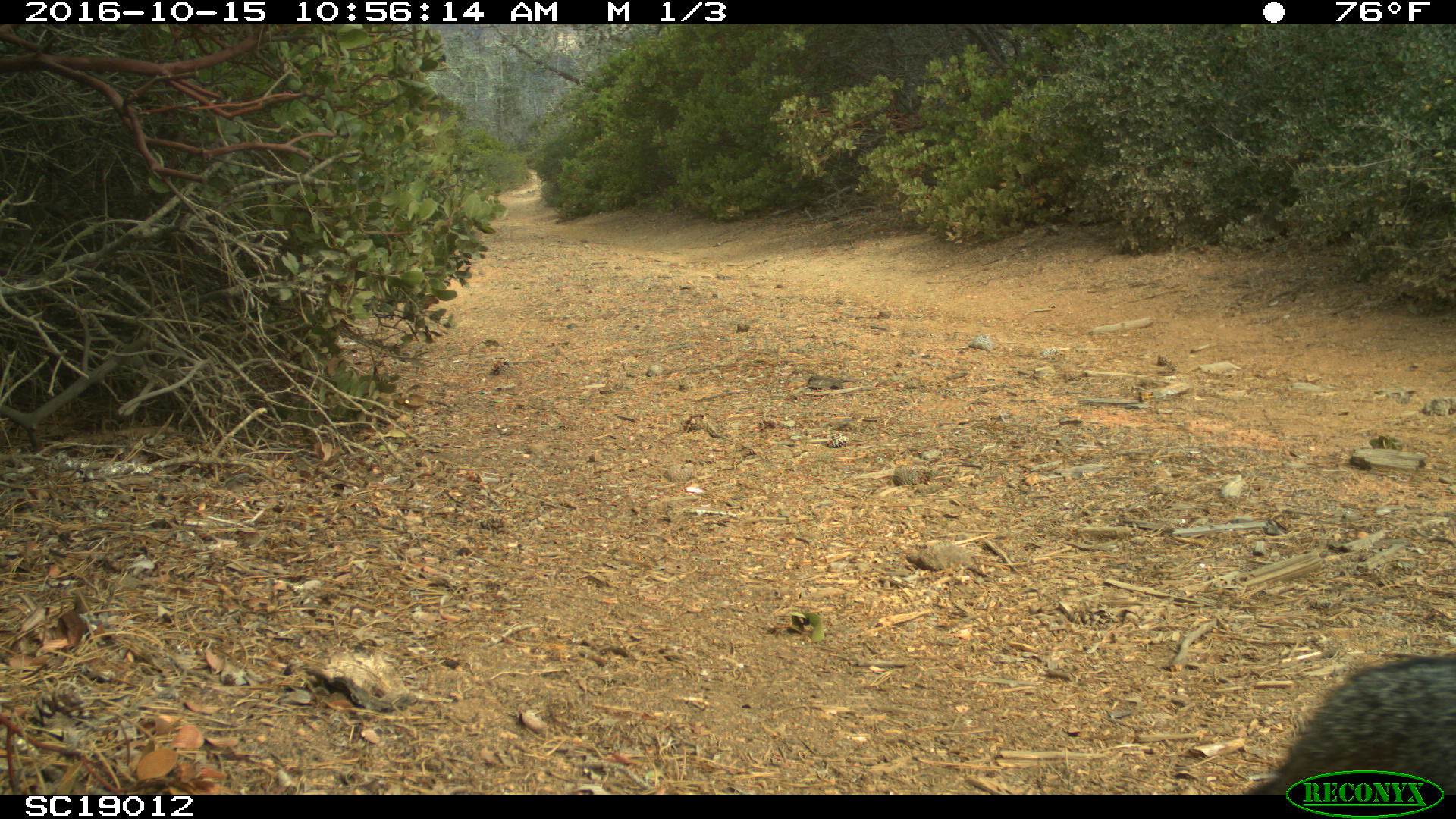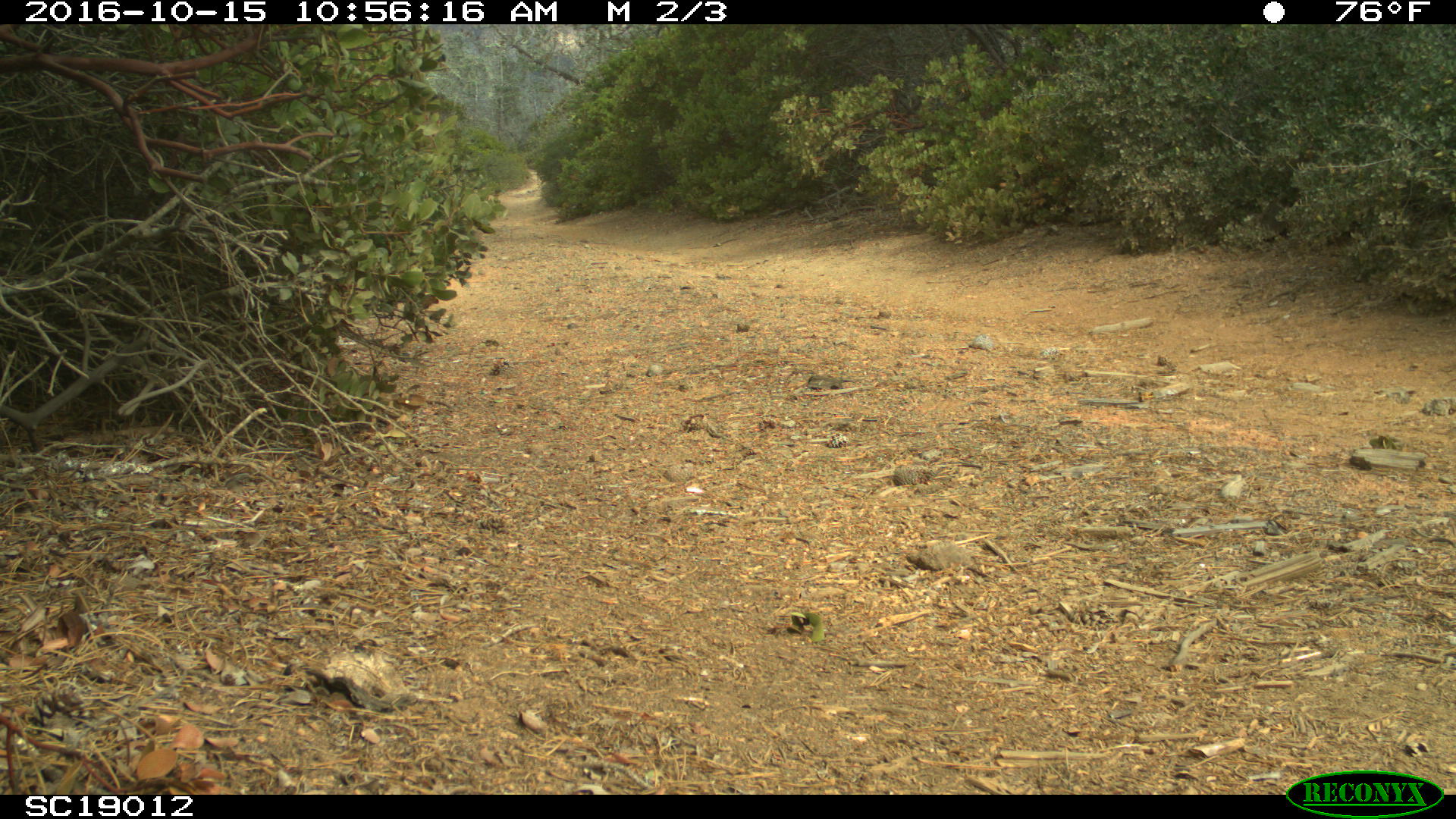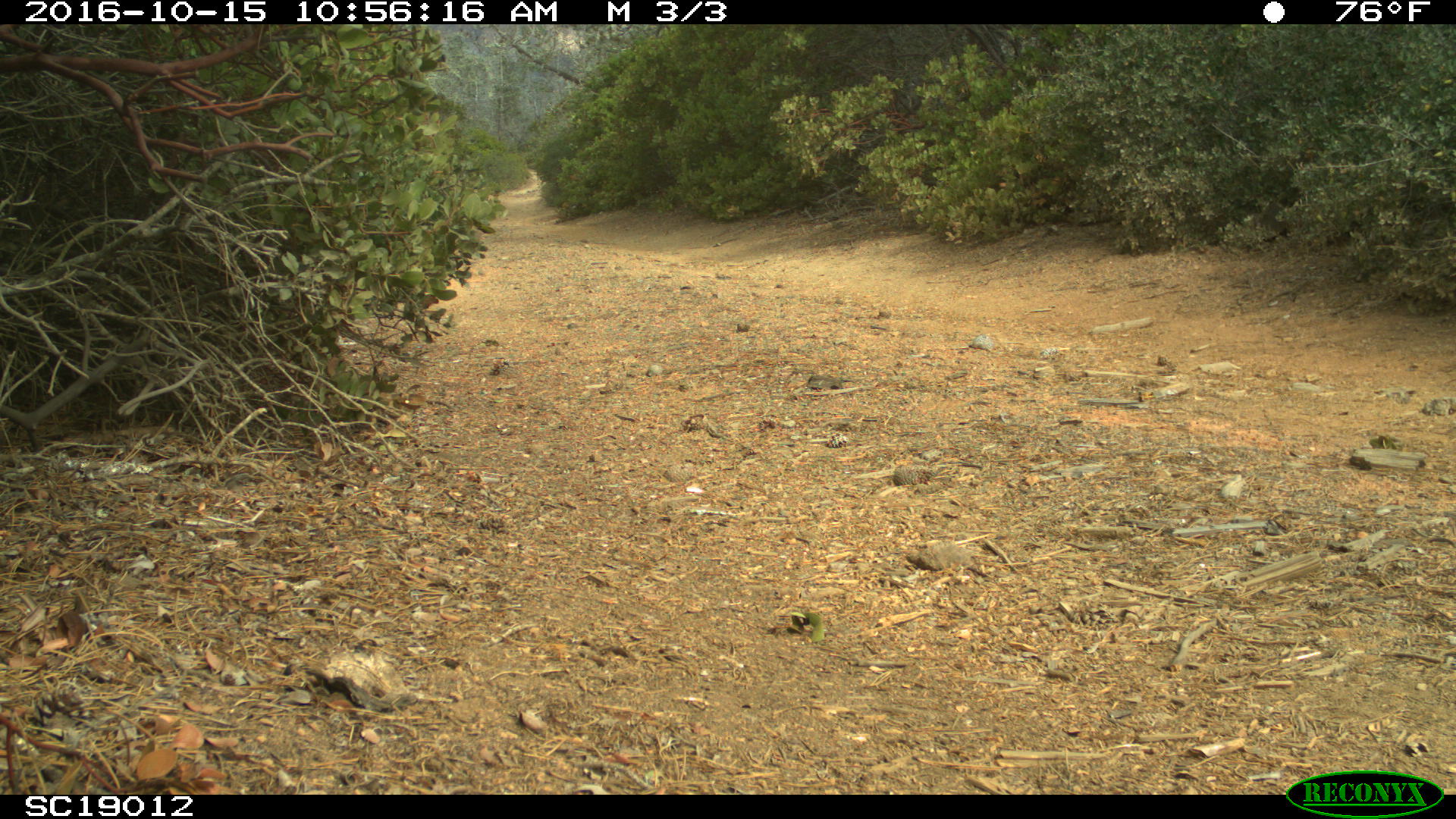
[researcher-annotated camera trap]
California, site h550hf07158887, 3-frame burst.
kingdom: Animalia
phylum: Chordata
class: Mammalia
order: Carnivora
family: Canidae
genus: Urocyon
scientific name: Urocyon littoralis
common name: island fox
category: fox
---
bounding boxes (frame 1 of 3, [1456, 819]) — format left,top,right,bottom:
fox: 1241,654,1455,794